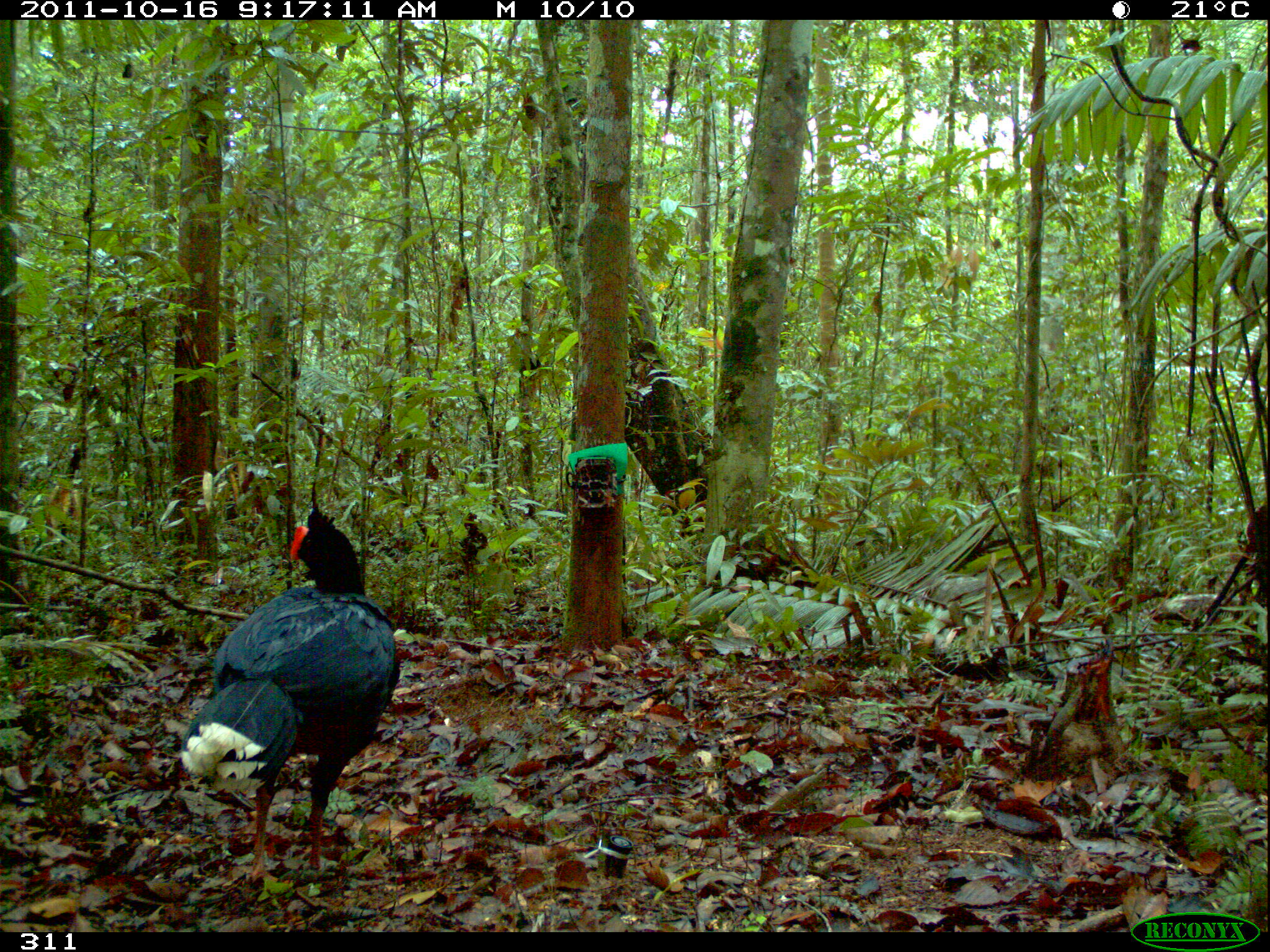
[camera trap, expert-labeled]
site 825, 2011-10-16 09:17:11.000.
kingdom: Animalia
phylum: Chordata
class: Aves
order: Galliformes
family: Cracidae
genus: Mitu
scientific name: Mitu tuberosum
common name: razor-billed curassow